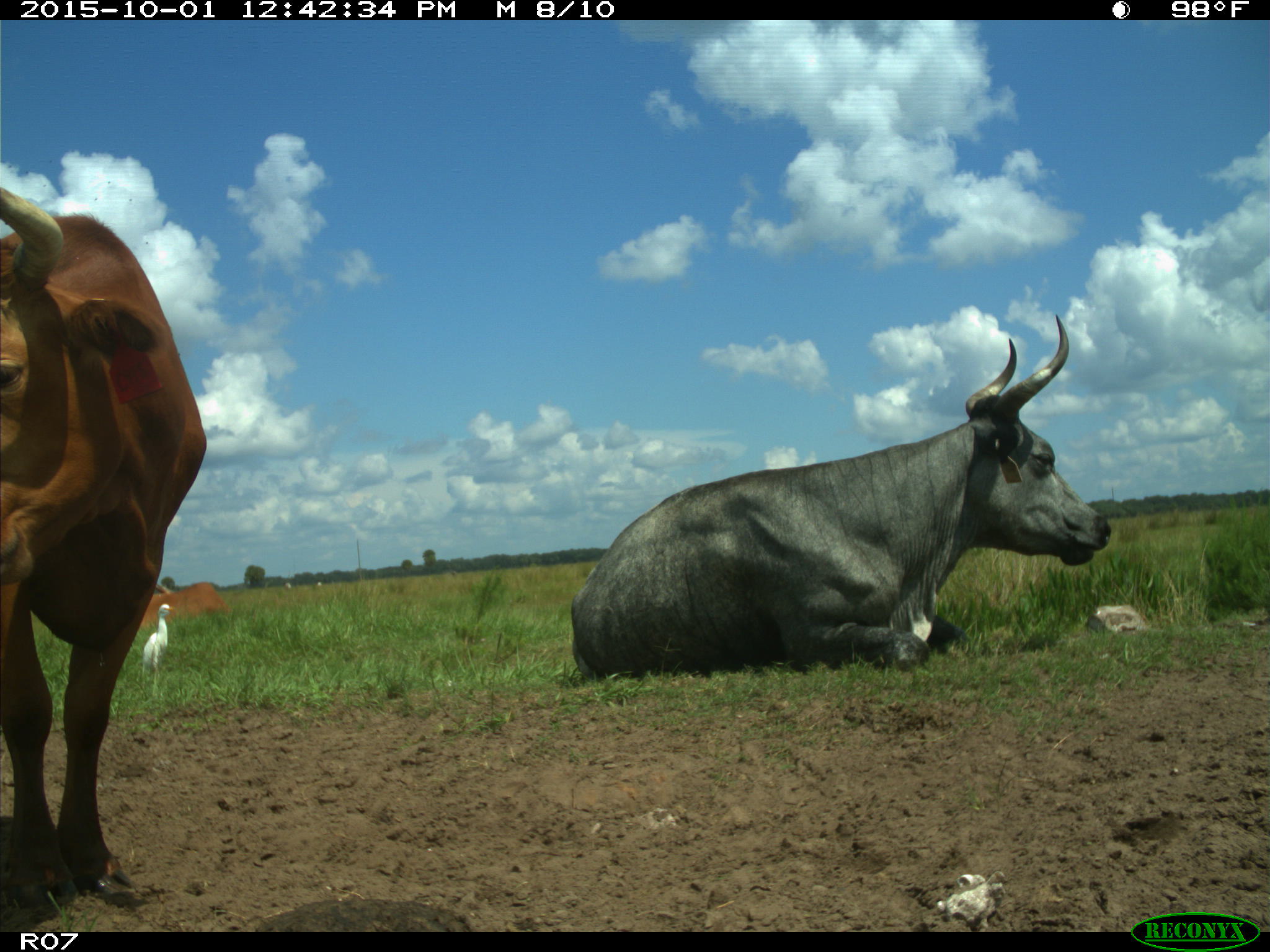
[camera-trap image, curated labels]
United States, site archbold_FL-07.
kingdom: Animalia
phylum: Chordata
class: Mammalia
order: Artiodactyla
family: Bovidae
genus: Bos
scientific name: Bos taurus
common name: domestic cow